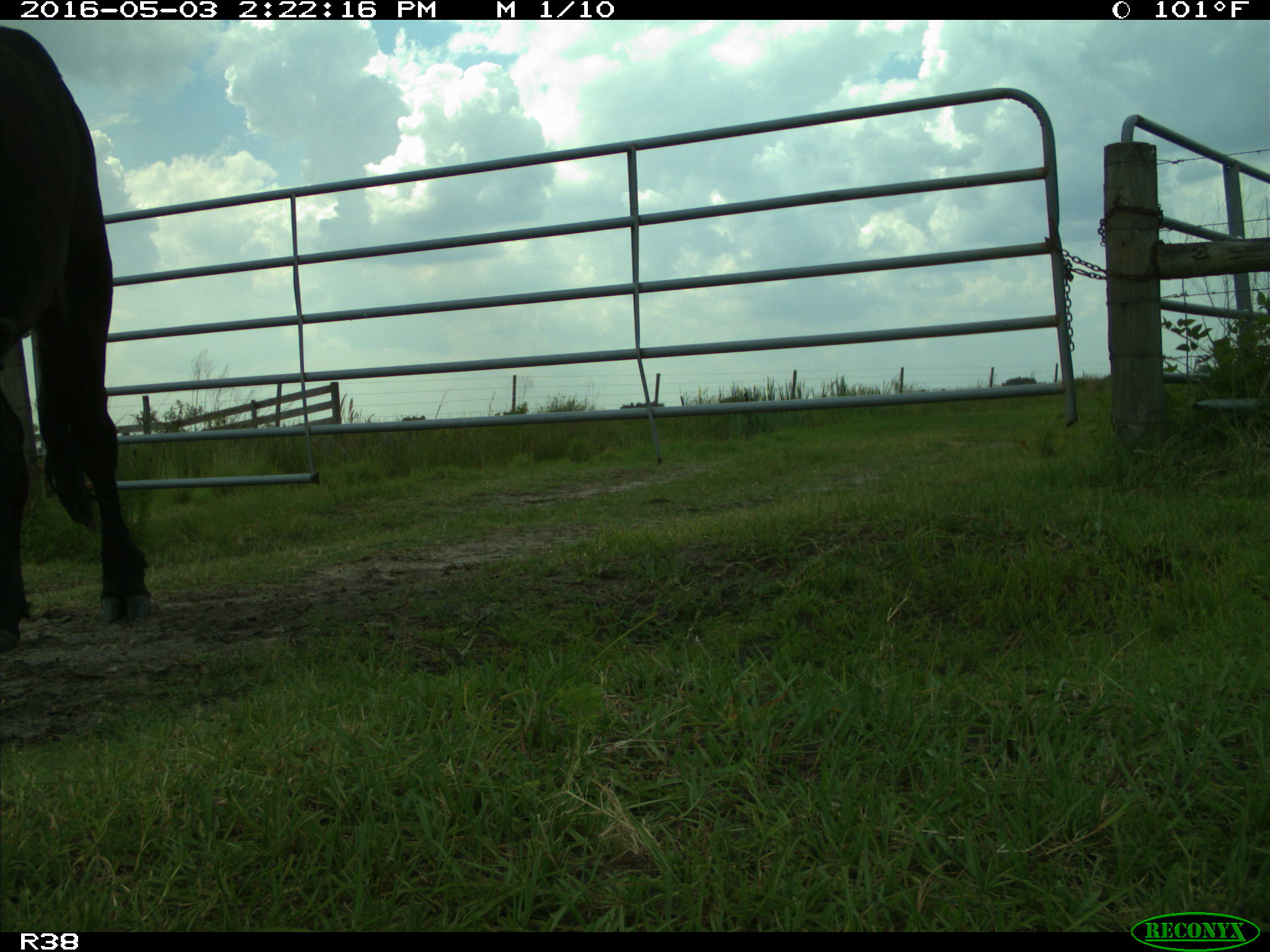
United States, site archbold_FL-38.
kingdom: Animalia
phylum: Chordata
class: Mammalia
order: Artiodactyla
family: Bovidae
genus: Bos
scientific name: Bos taurus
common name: domestic cow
Bos taurus (domestic cow).